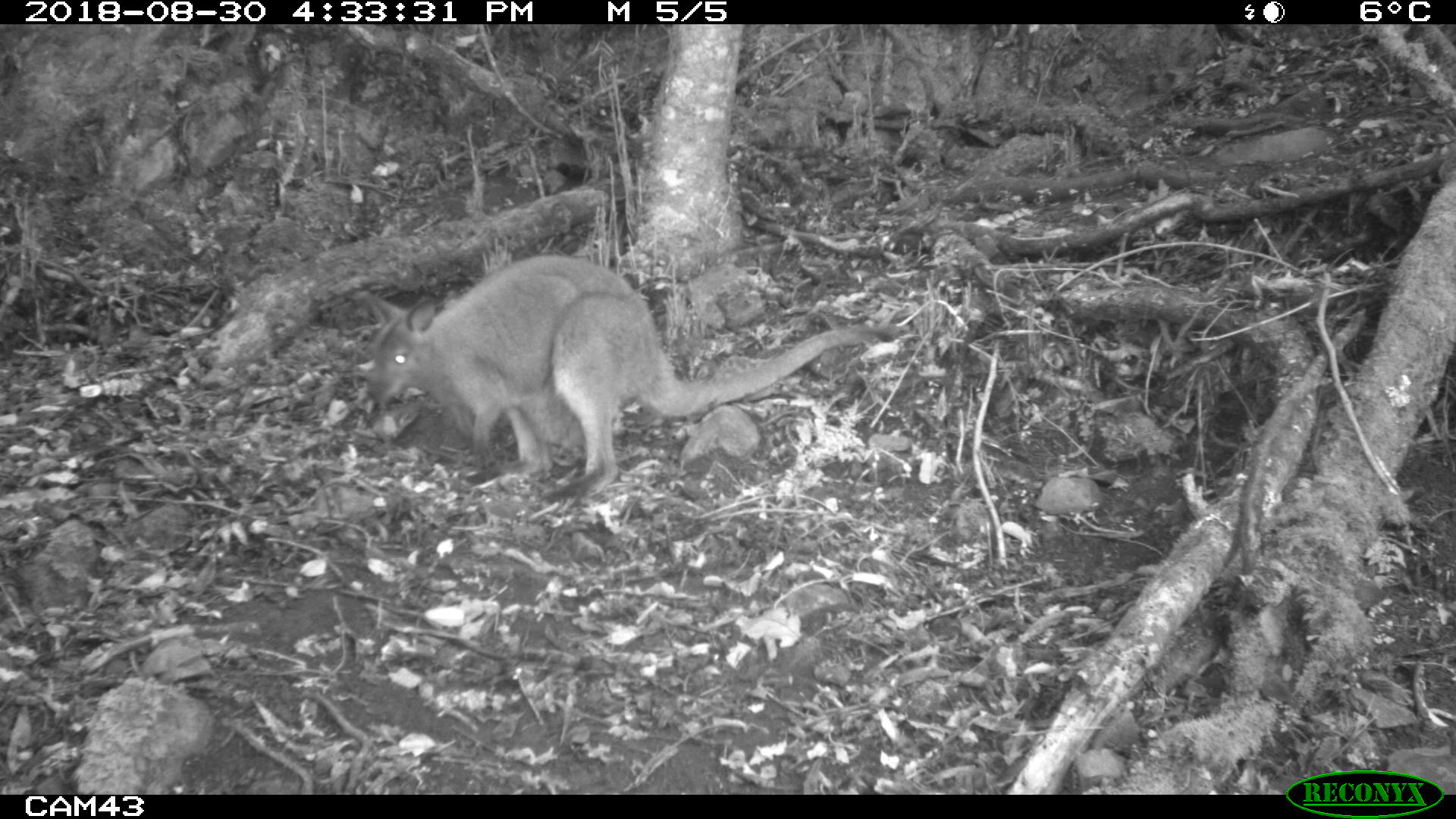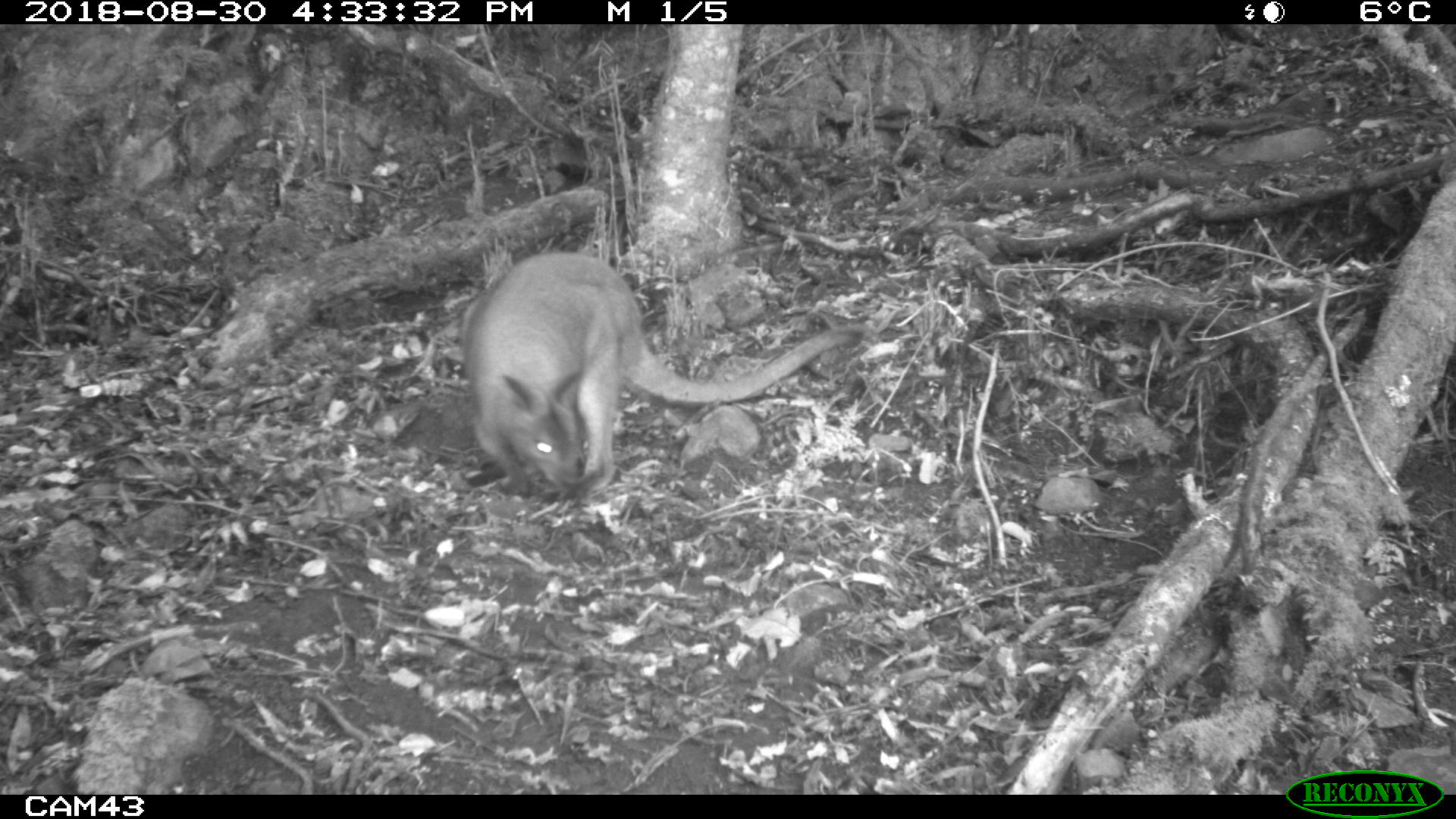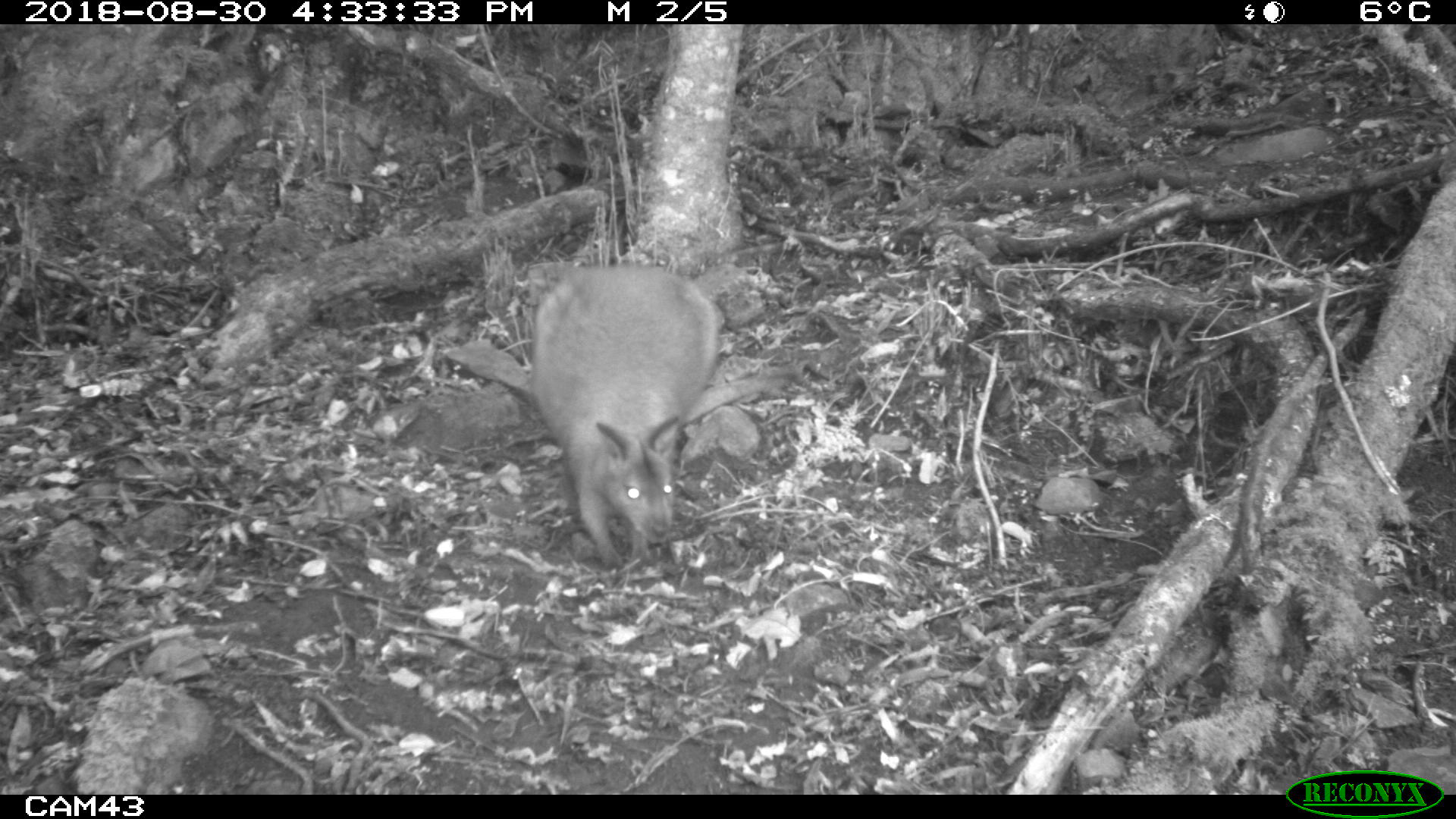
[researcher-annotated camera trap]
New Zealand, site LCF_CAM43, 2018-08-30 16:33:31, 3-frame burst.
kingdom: Animalia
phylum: Chordata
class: Mammalia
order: Diprotodontia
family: Macropodidae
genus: Notamacropus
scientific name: Notamacropus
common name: wallaby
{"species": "wallaby (Notamacropus)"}